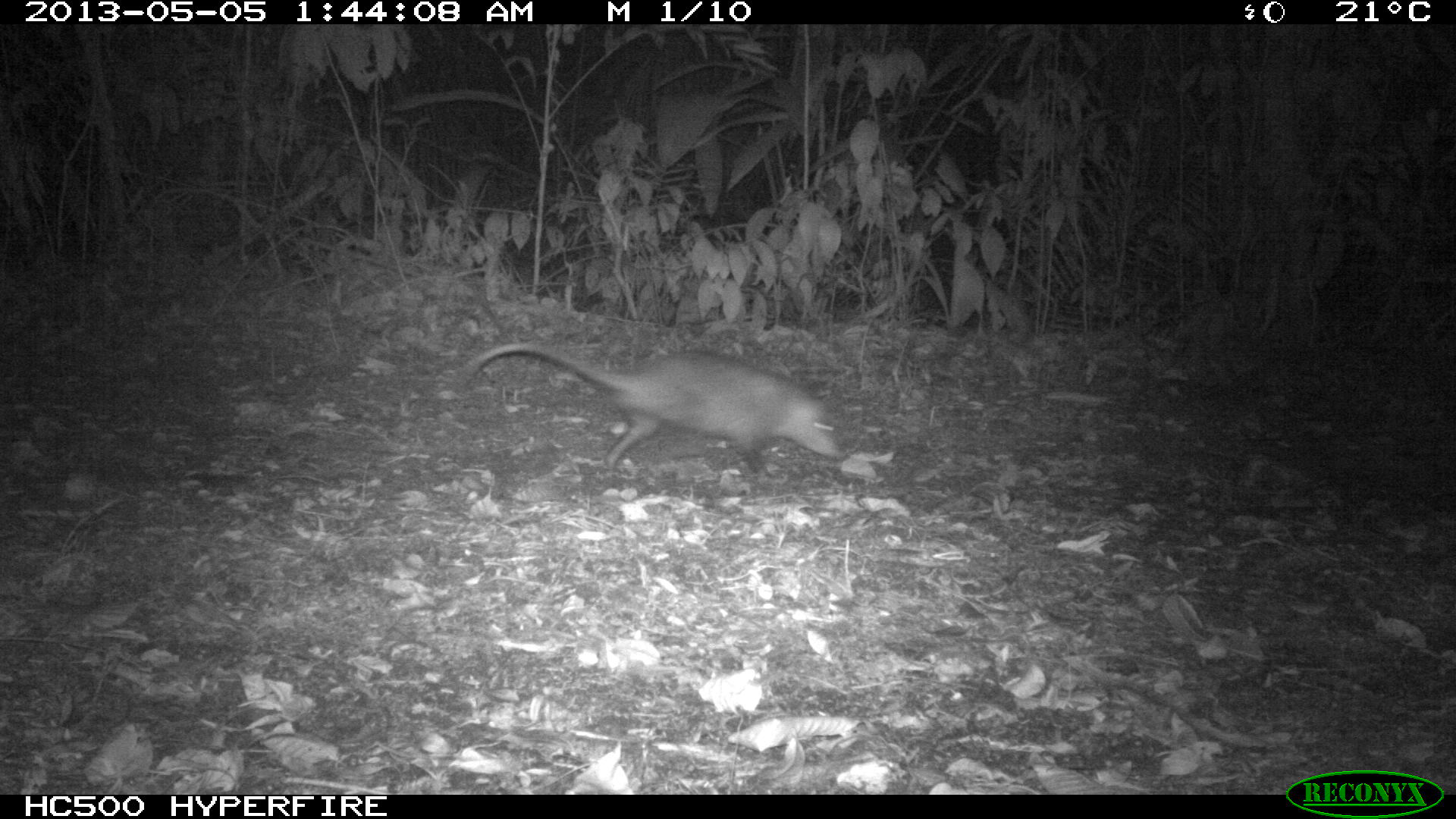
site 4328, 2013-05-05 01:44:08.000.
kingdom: Animalia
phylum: Chordata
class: Mammalia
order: Didelphimorphia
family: Didelphidae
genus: Didelphis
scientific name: Didelphis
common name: american opossums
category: didelphis sp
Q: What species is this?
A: Didelphis sp (american opossums) (Didelphis).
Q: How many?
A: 1.